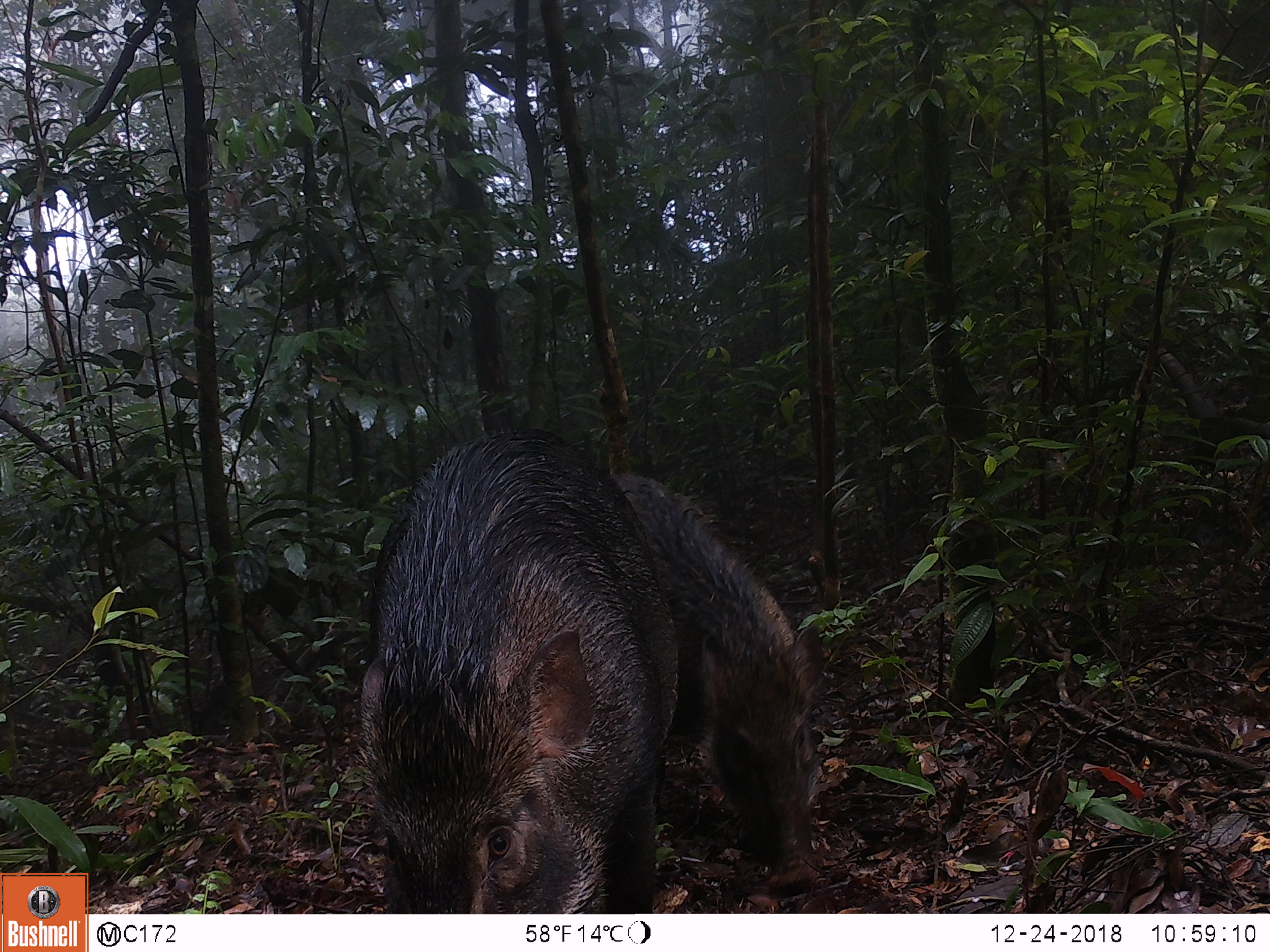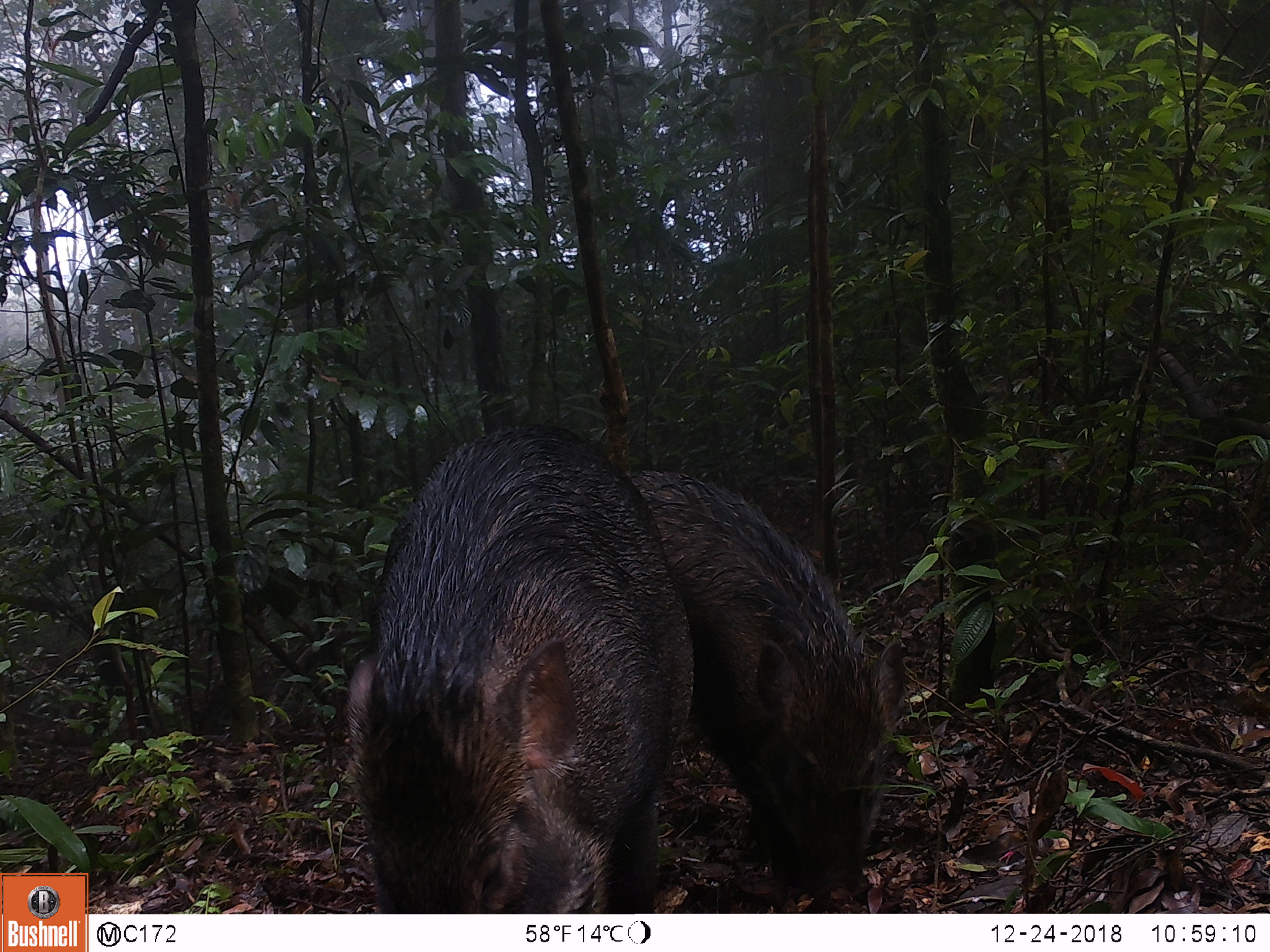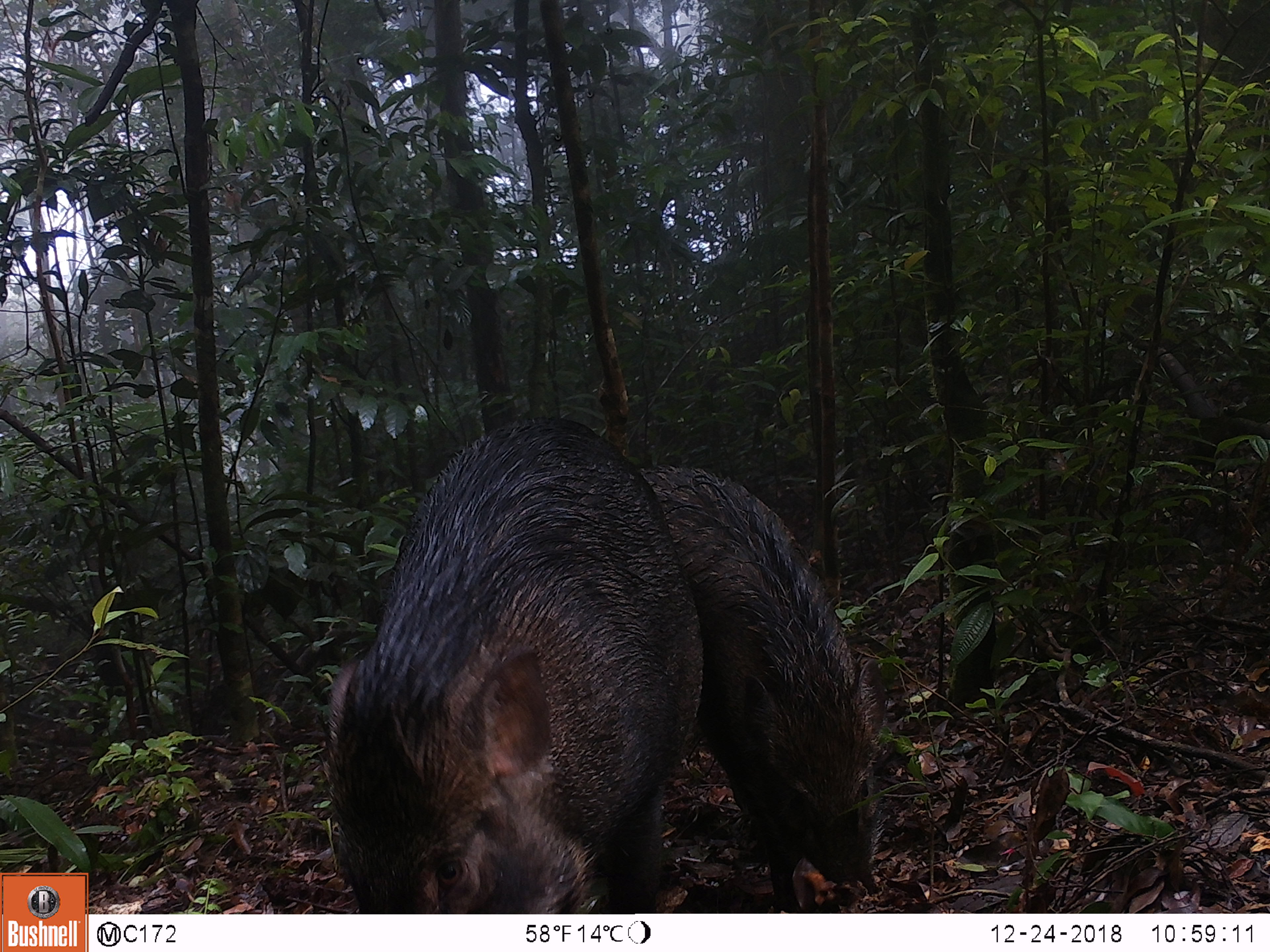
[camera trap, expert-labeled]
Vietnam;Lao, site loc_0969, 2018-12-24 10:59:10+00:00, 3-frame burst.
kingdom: Animalia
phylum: Chordata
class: Mammalia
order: Artiodactyla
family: Suidae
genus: Sus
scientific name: Sus scrofa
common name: eurasian wild pig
Eurasian wild pig (Sus scrofa). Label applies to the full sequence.